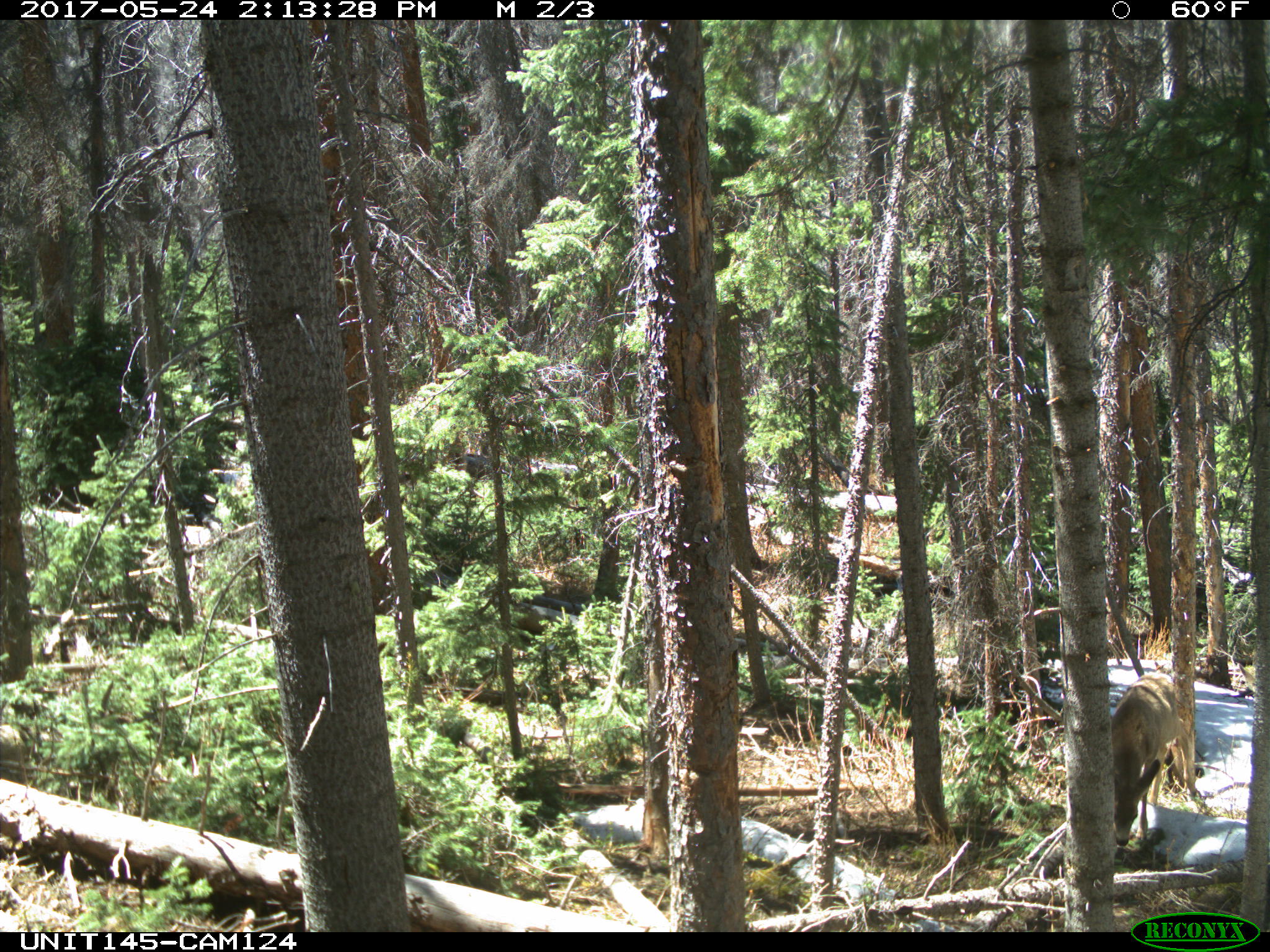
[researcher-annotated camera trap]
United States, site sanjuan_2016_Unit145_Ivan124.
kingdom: Animalia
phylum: Chordata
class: Mammalia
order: Artiodactyla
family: Cervidae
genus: Odocoileus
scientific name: Odocoileus hemionus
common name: mule deer